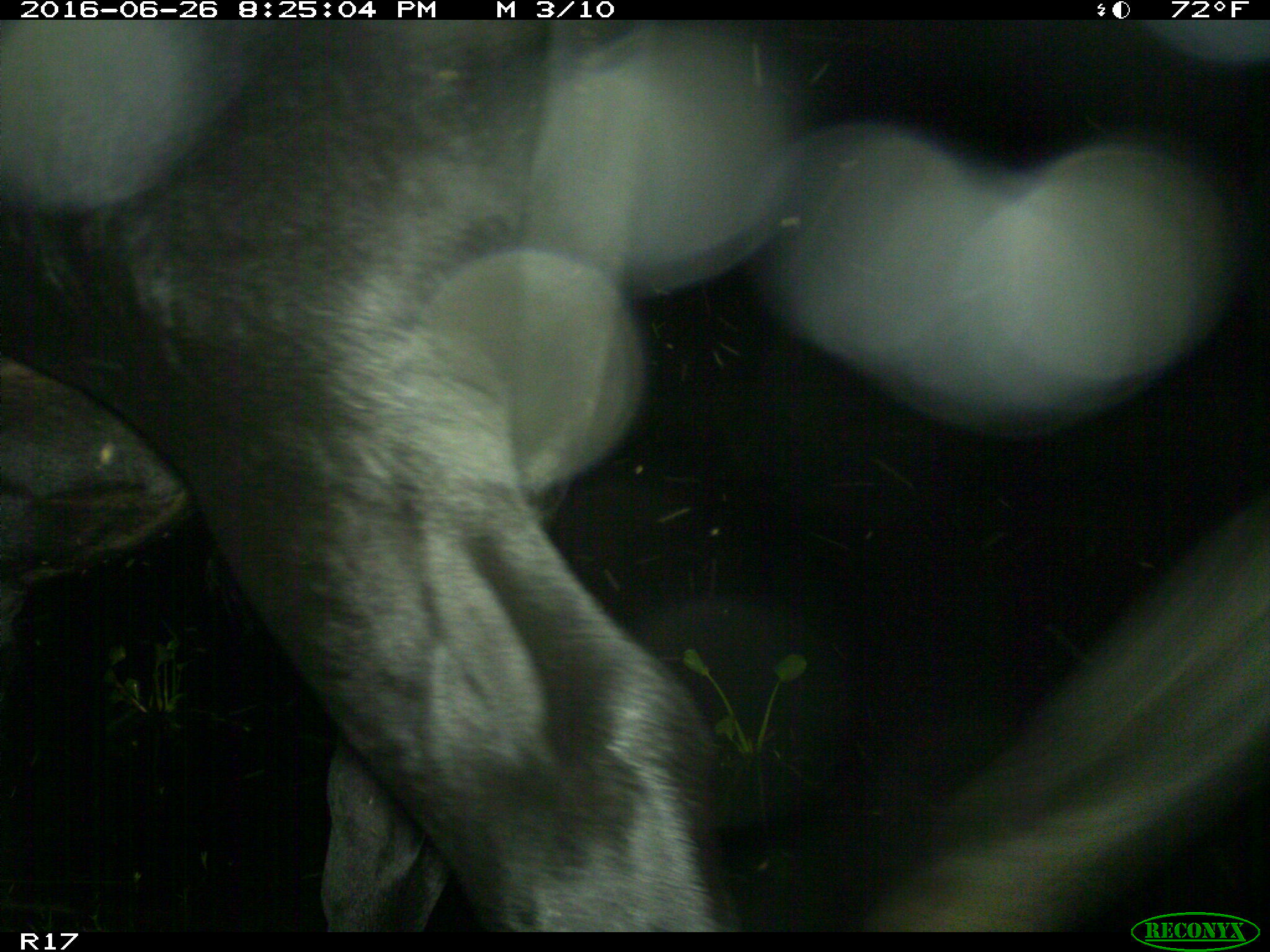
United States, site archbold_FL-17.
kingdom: Animalia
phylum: Chordata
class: Mammalia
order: Artiodactyla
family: Bovidae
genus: Bos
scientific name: Bos taurus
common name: domestic cow